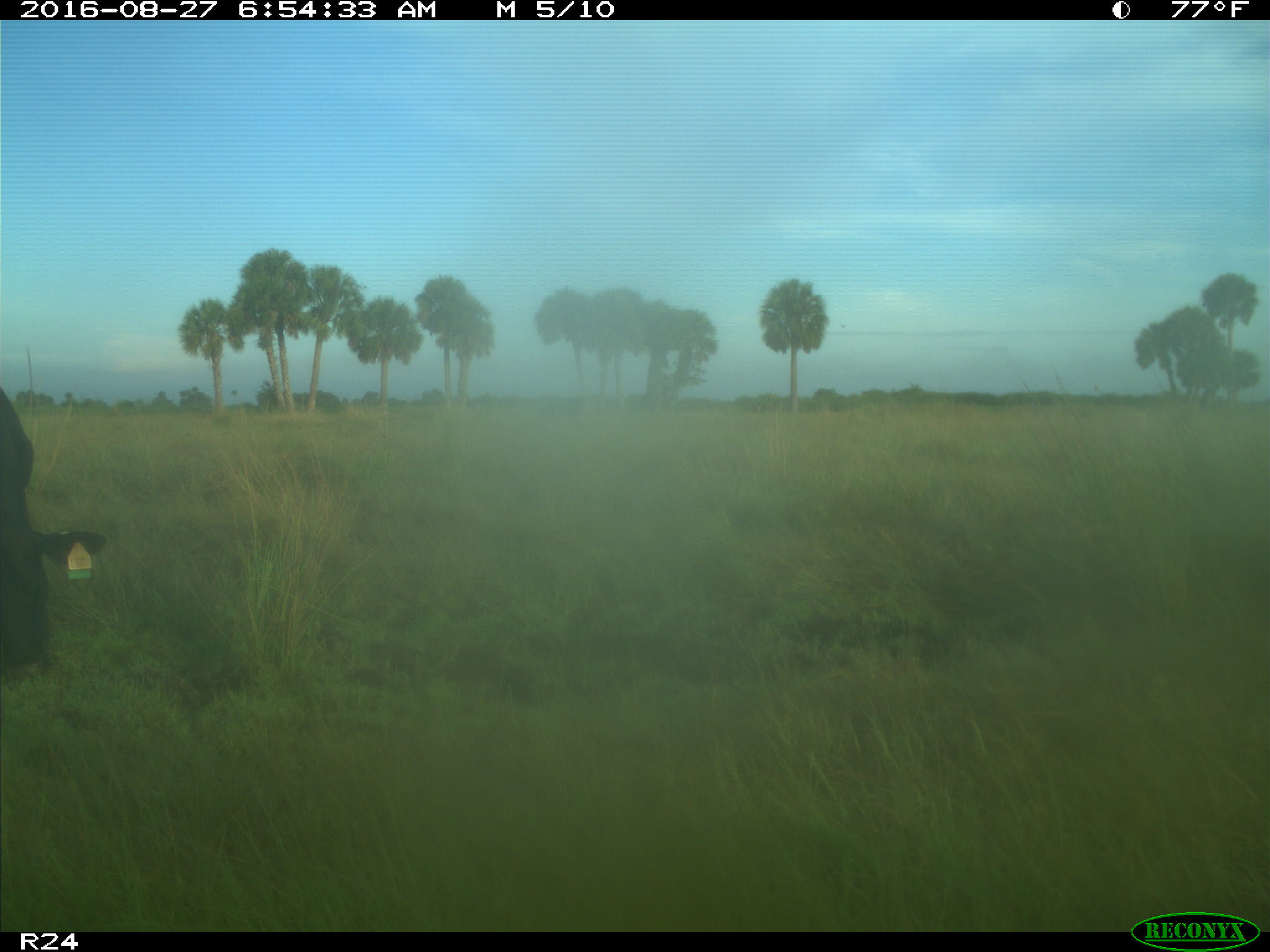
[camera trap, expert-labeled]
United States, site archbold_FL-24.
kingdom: Animalia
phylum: Chordata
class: Mammalia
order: Artiodactyla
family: Bovidae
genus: Bos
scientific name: Bos taurus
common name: domestic cow